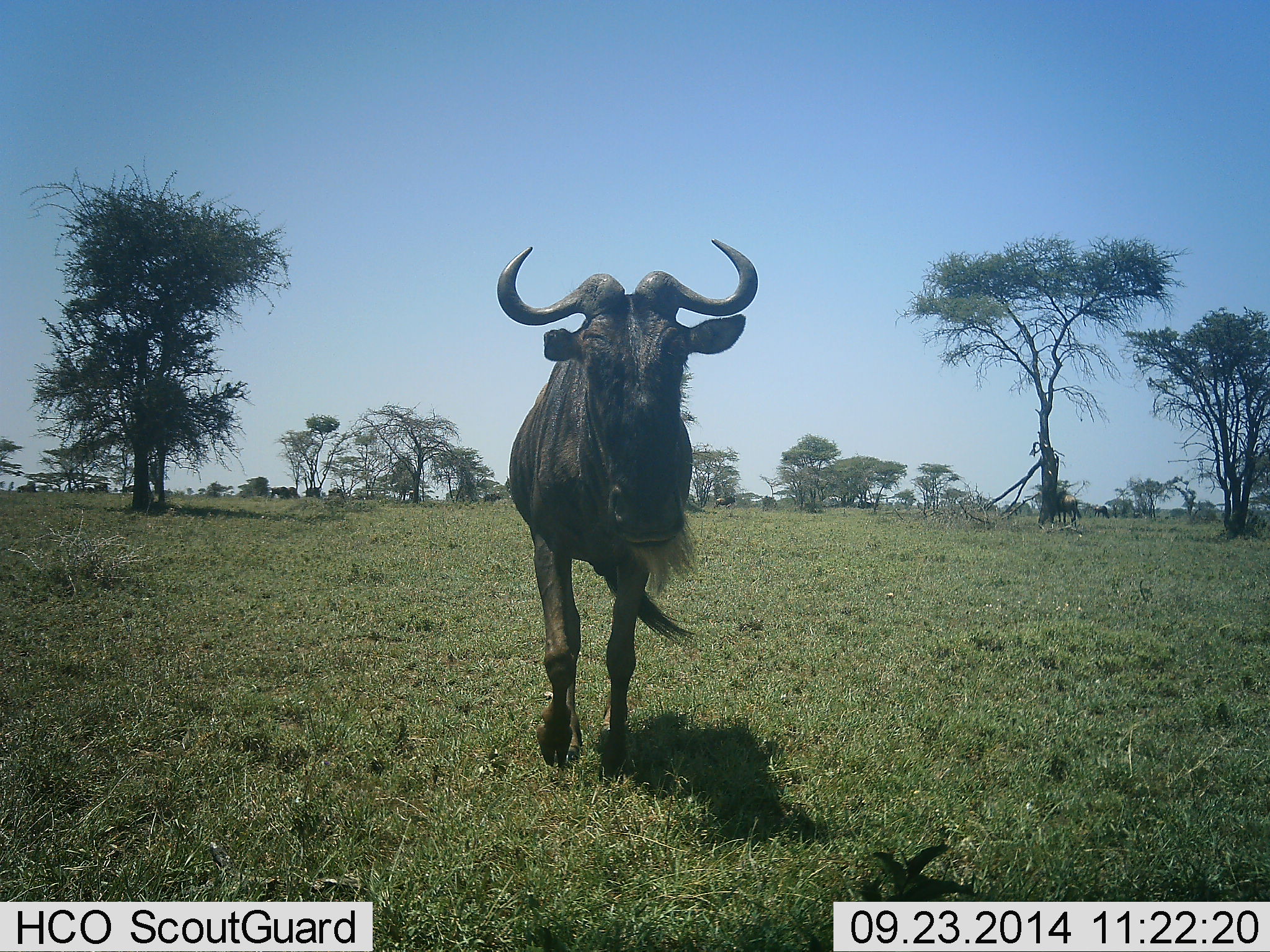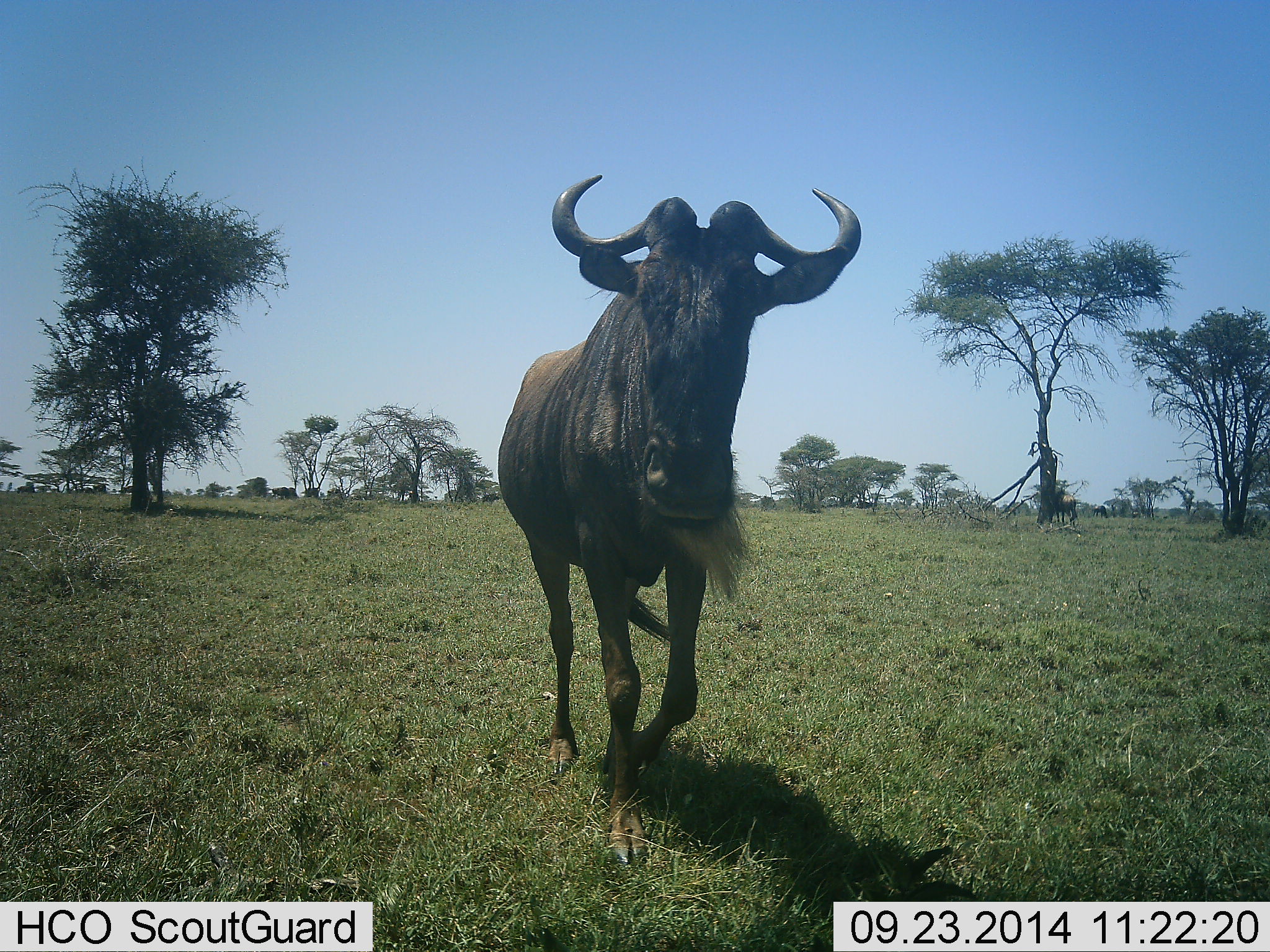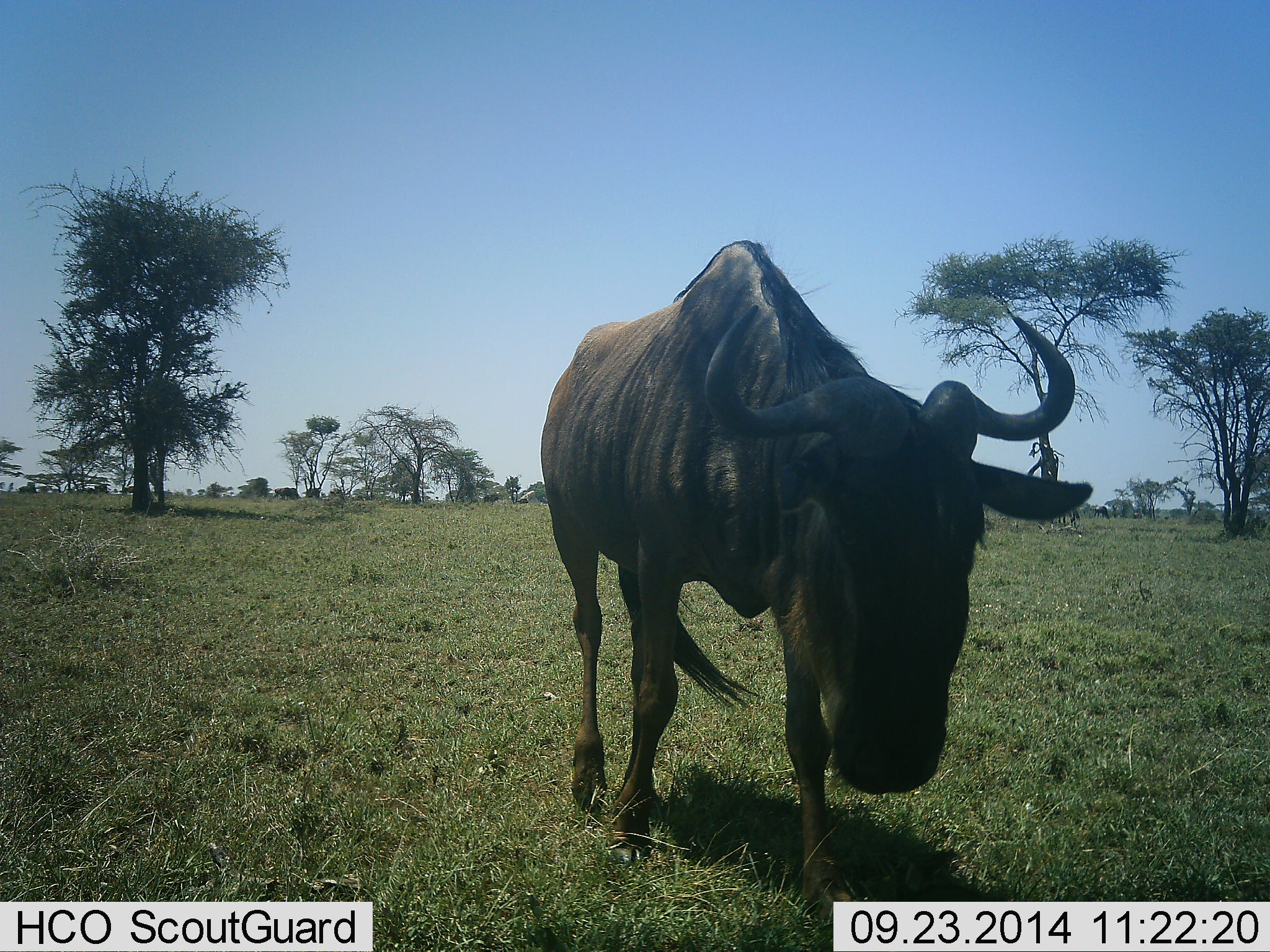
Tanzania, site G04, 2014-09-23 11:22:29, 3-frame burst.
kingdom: Animalia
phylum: Chordata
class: Mammalia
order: Artiodactyla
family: Bovidae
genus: Connochaetes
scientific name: Connochaetes taurinus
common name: blue wildebeest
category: wildebeest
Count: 1.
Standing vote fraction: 18%.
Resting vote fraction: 0%.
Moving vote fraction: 91%.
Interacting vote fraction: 0%.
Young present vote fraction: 0%.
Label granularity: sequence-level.